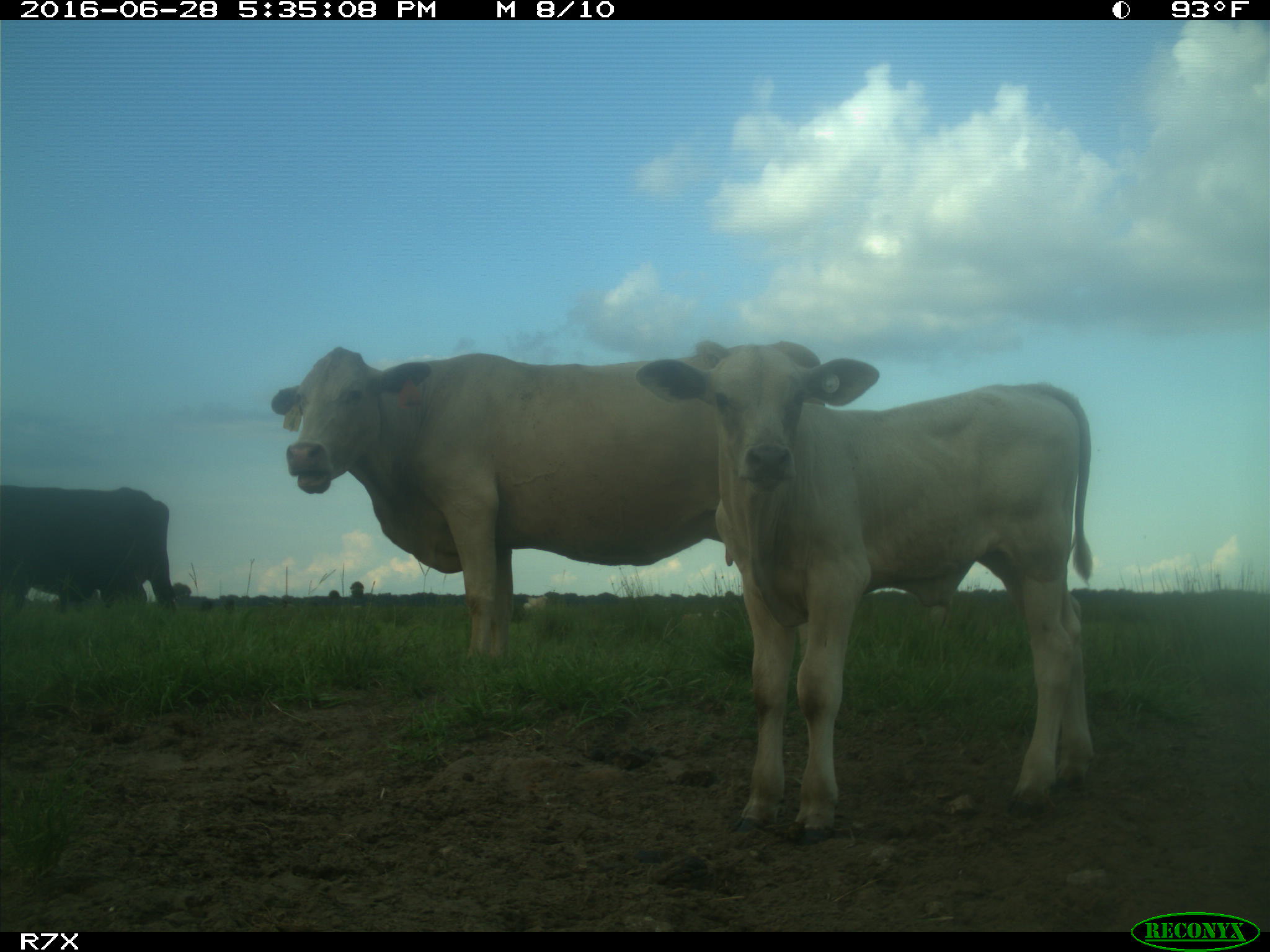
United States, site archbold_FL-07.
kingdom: Animalia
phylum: Chordata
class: Mammalia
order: Artiodactyla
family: Bovidae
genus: Bos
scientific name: Bos taurus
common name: domestic cow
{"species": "Bos taurus (domestic cow)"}